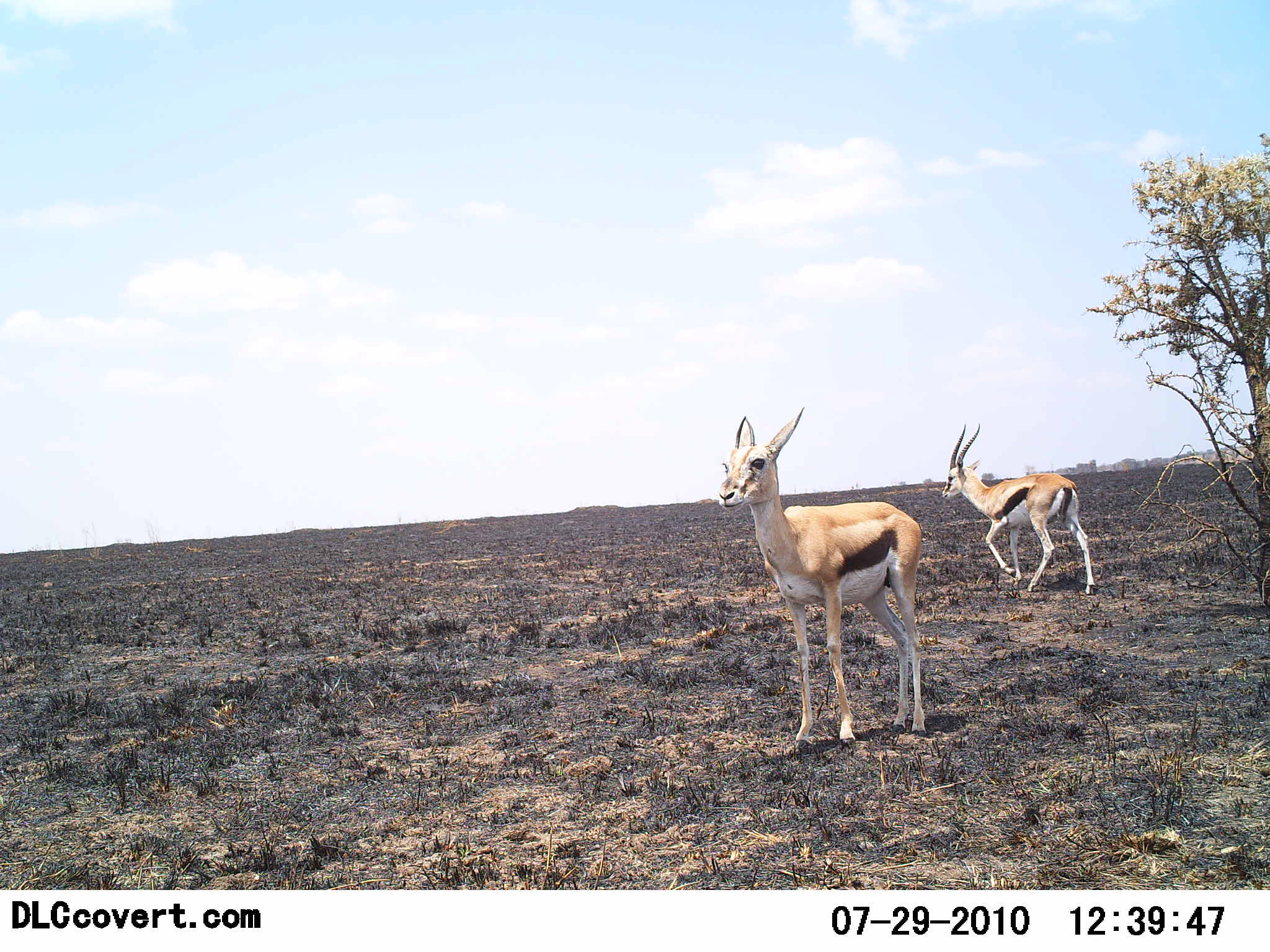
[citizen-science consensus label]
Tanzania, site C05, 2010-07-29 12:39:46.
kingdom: Animalia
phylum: Chordata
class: Mammalia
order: Artiodactyla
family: Bovidae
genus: Eudorcas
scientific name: Eudorcas thomsonii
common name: thomson's gazelle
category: gazellethomsons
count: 2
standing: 100%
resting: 0%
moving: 55%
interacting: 0%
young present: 0%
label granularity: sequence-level